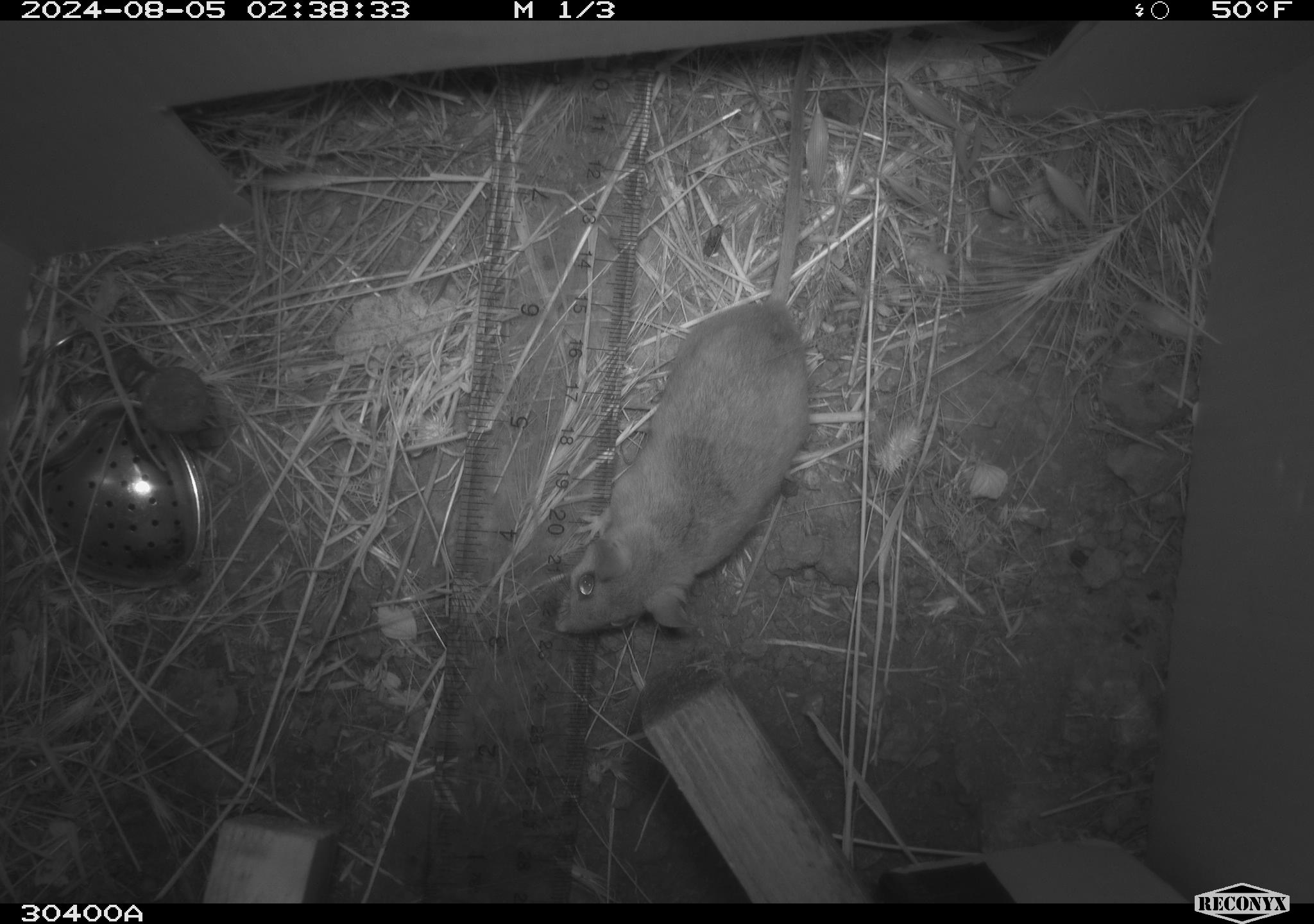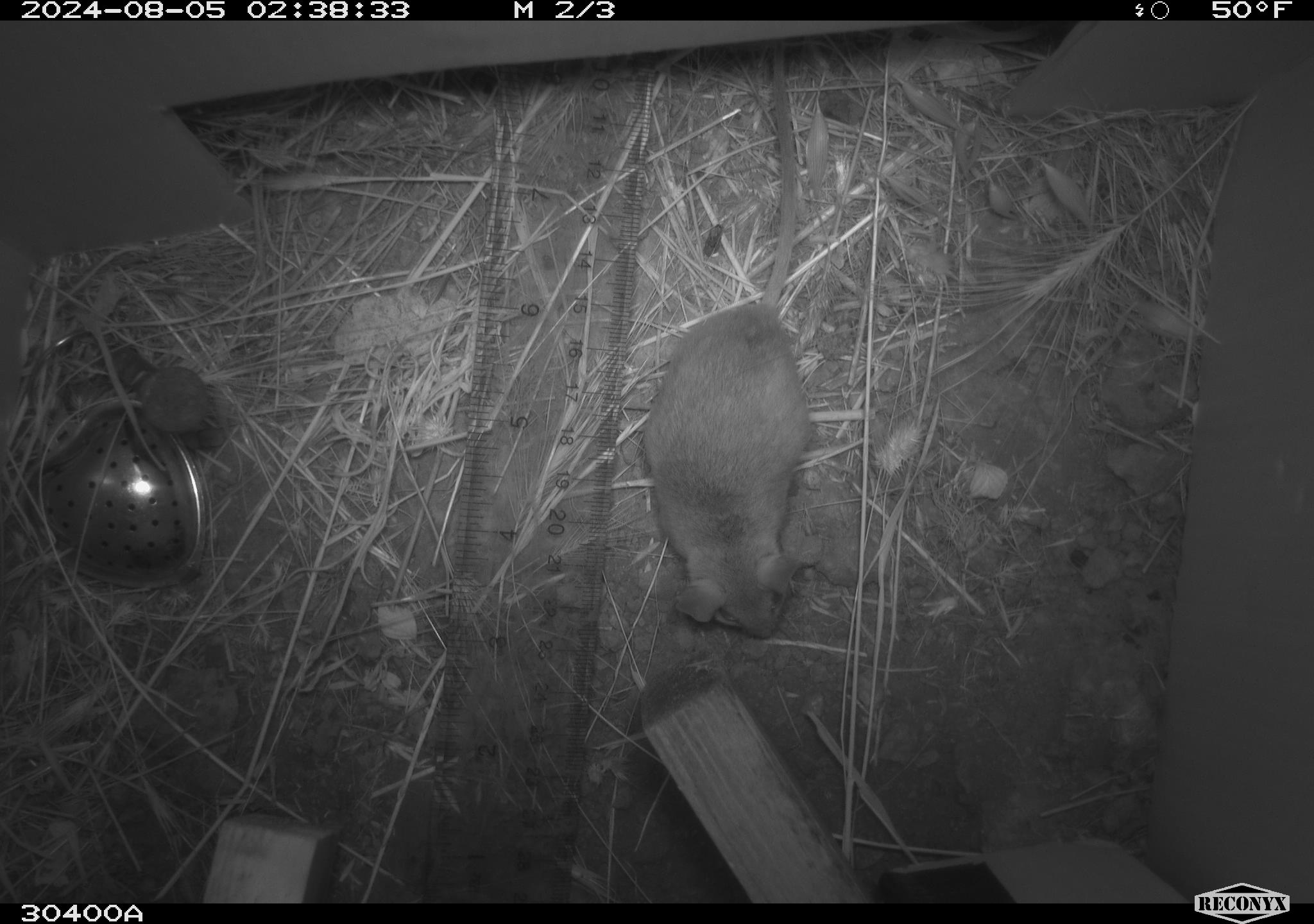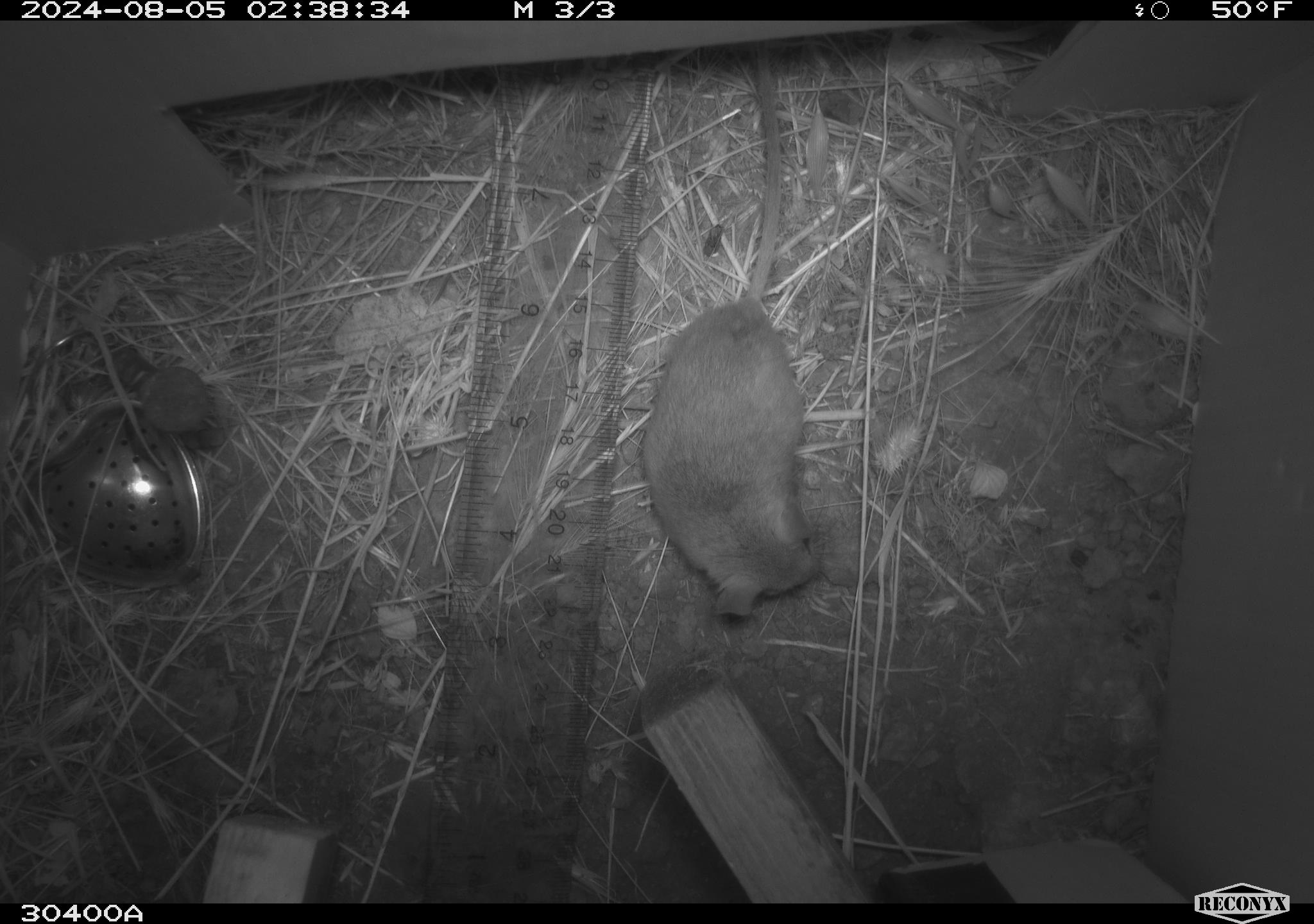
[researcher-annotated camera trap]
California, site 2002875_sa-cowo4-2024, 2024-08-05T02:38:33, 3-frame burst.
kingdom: Animalia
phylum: Chordata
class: Mammalia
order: Rodentia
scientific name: Rodentia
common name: rodent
Rodent (Rodentia).